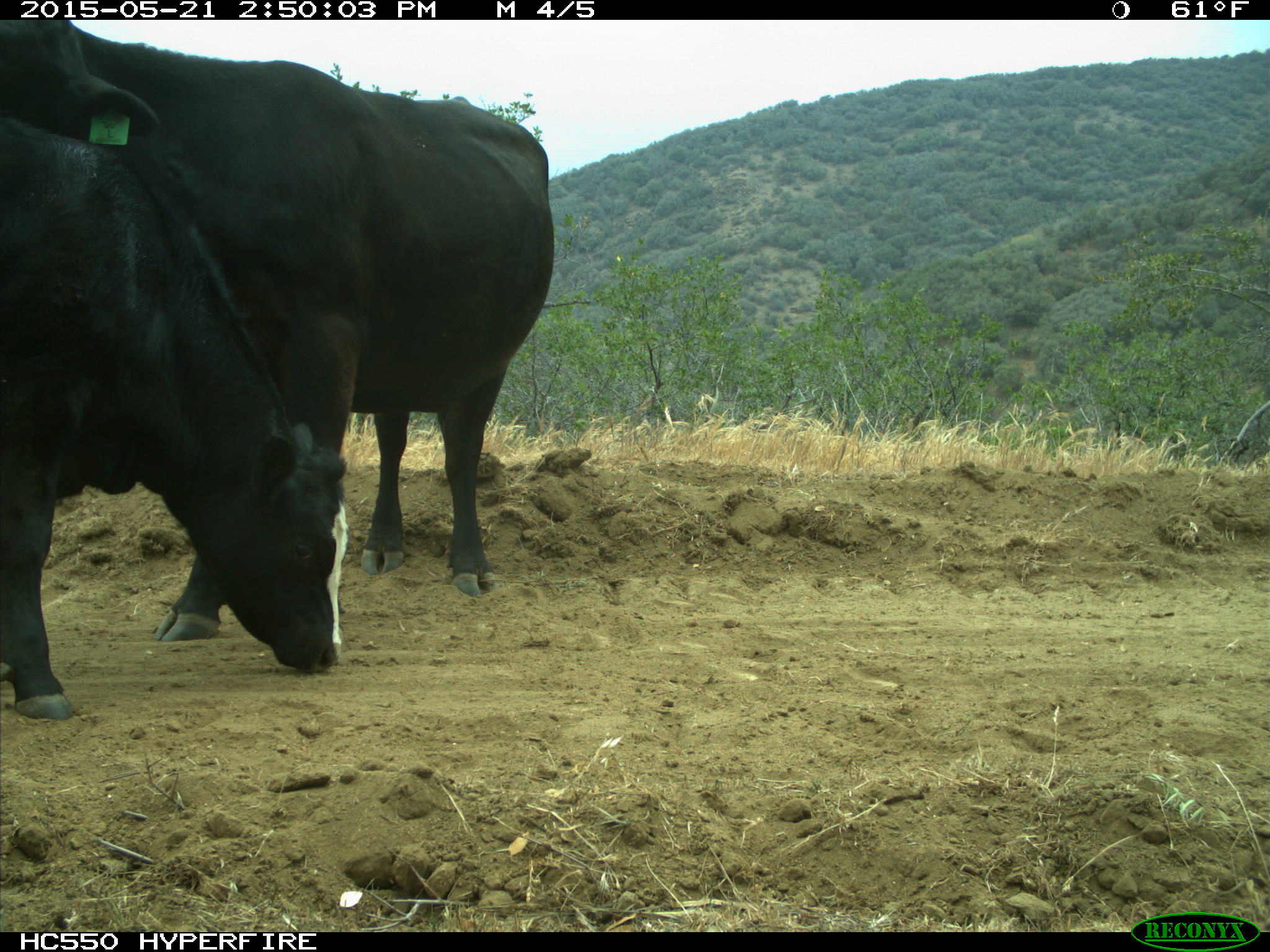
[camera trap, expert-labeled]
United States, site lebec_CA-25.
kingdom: Animalia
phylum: Chordata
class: Mammalia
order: Artiodactyla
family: Bovidae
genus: Bos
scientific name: Bos taurus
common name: domestic cow